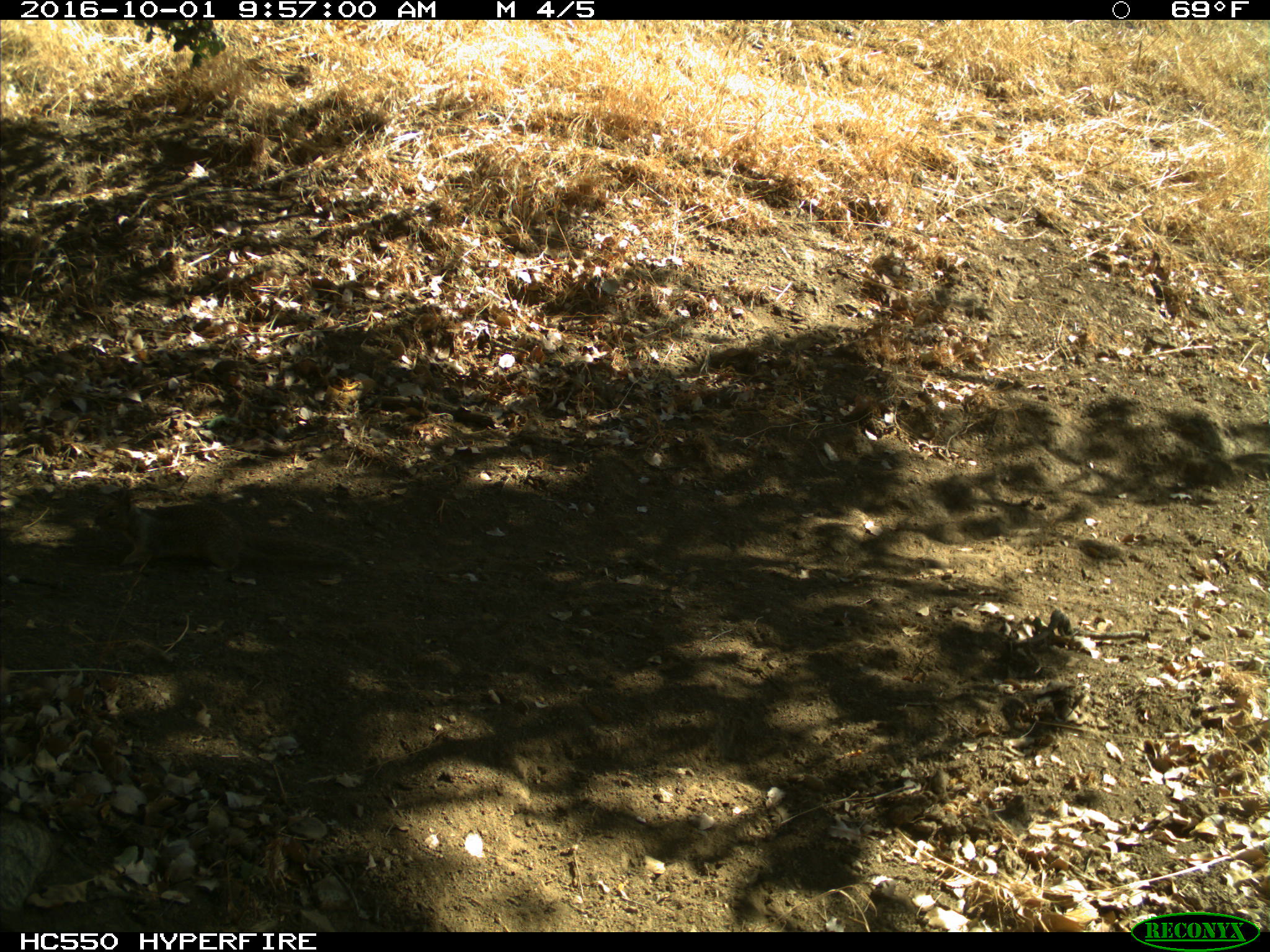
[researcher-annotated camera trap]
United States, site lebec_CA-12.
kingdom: Animalia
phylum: Chordata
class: Mammalia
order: Rodentia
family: Sciuridae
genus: Otospermophilus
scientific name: Otospermophilus beecheyi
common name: california ground squirrel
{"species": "Otospermophilus beecheyi (california ground squirrel)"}